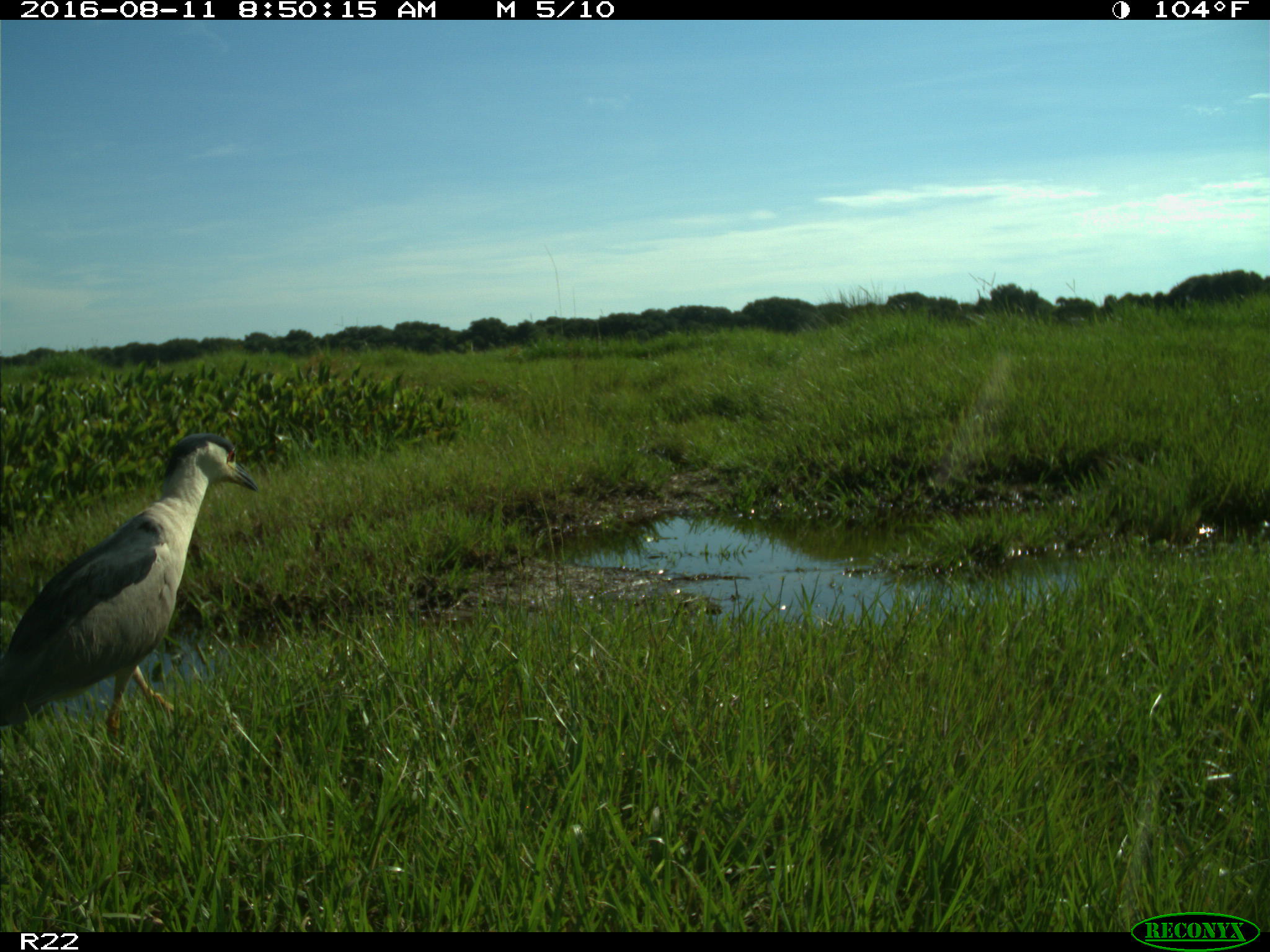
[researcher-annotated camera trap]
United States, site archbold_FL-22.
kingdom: Animalia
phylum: Chordata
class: Aves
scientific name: Aves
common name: birds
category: unidentified bird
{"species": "unidentified bird (birds) (Aves)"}